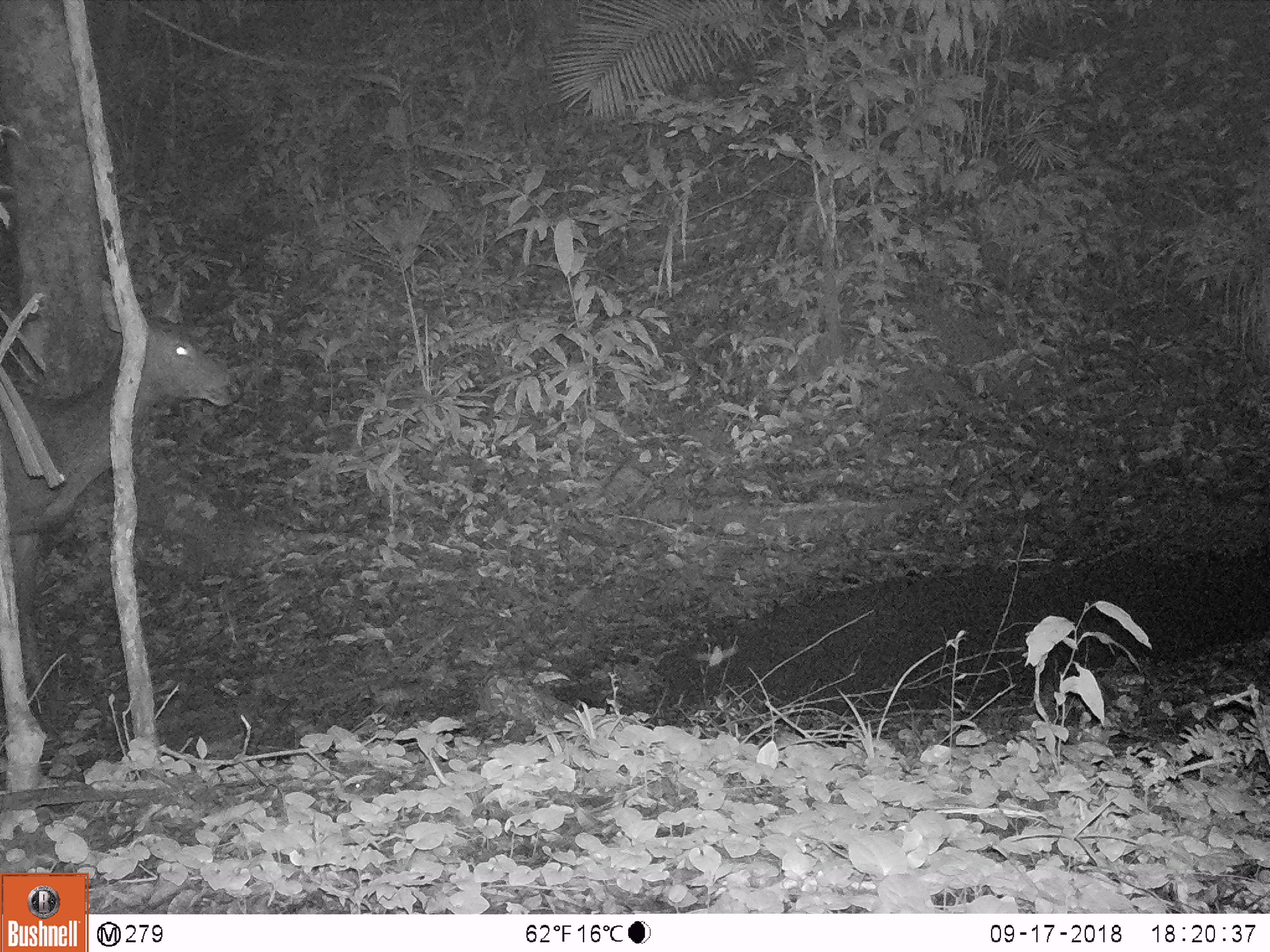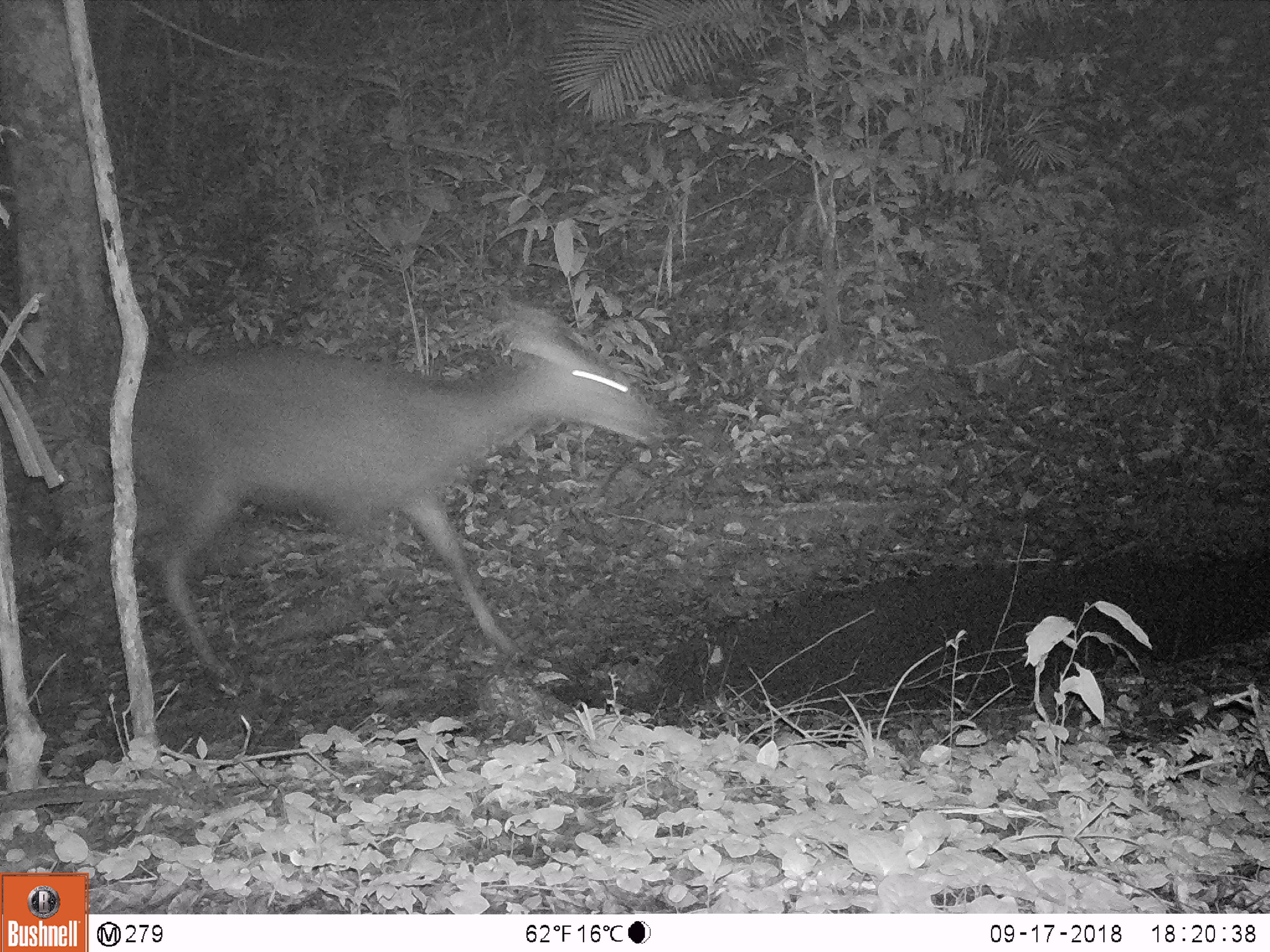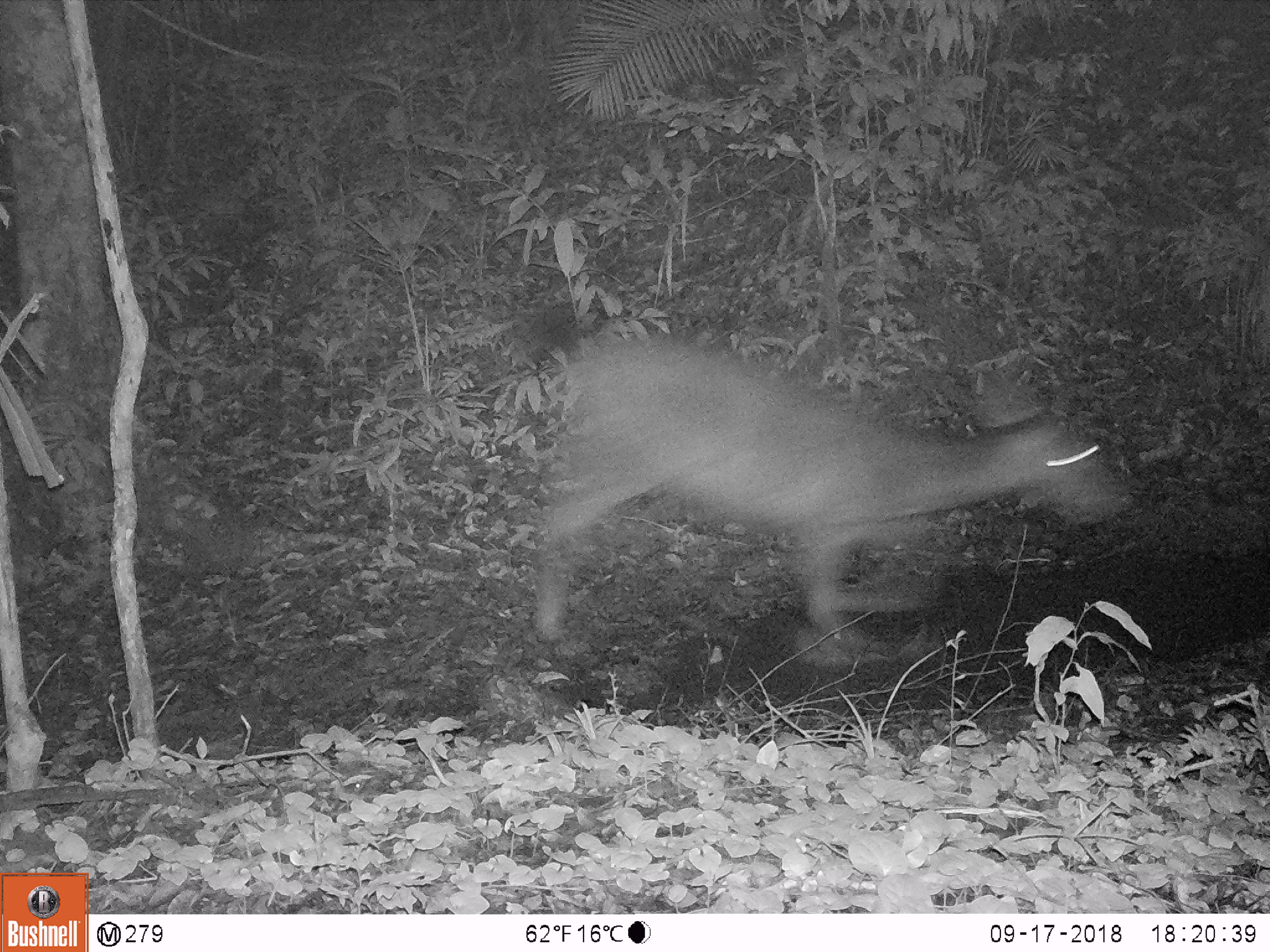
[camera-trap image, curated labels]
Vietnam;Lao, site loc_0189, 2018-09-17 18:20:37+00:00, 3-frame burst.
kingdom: Animalia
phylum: Chordata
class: Mammalia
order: Artiodactyla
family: Cervidae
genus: Rusa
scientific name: Rusa unicolor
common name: sambar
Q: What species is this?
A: Sambar (Rusa unicolor).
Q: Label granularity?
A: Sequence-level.